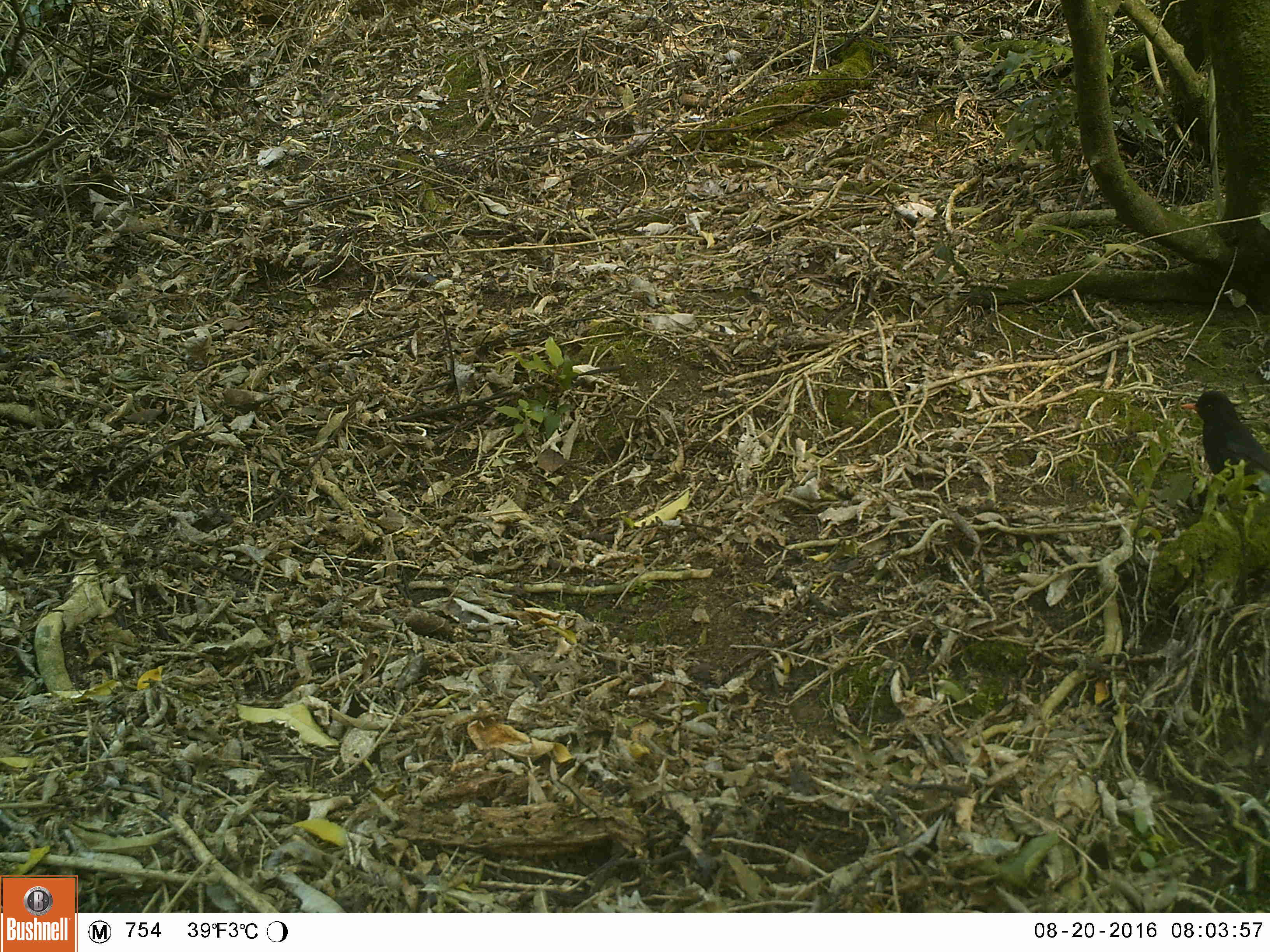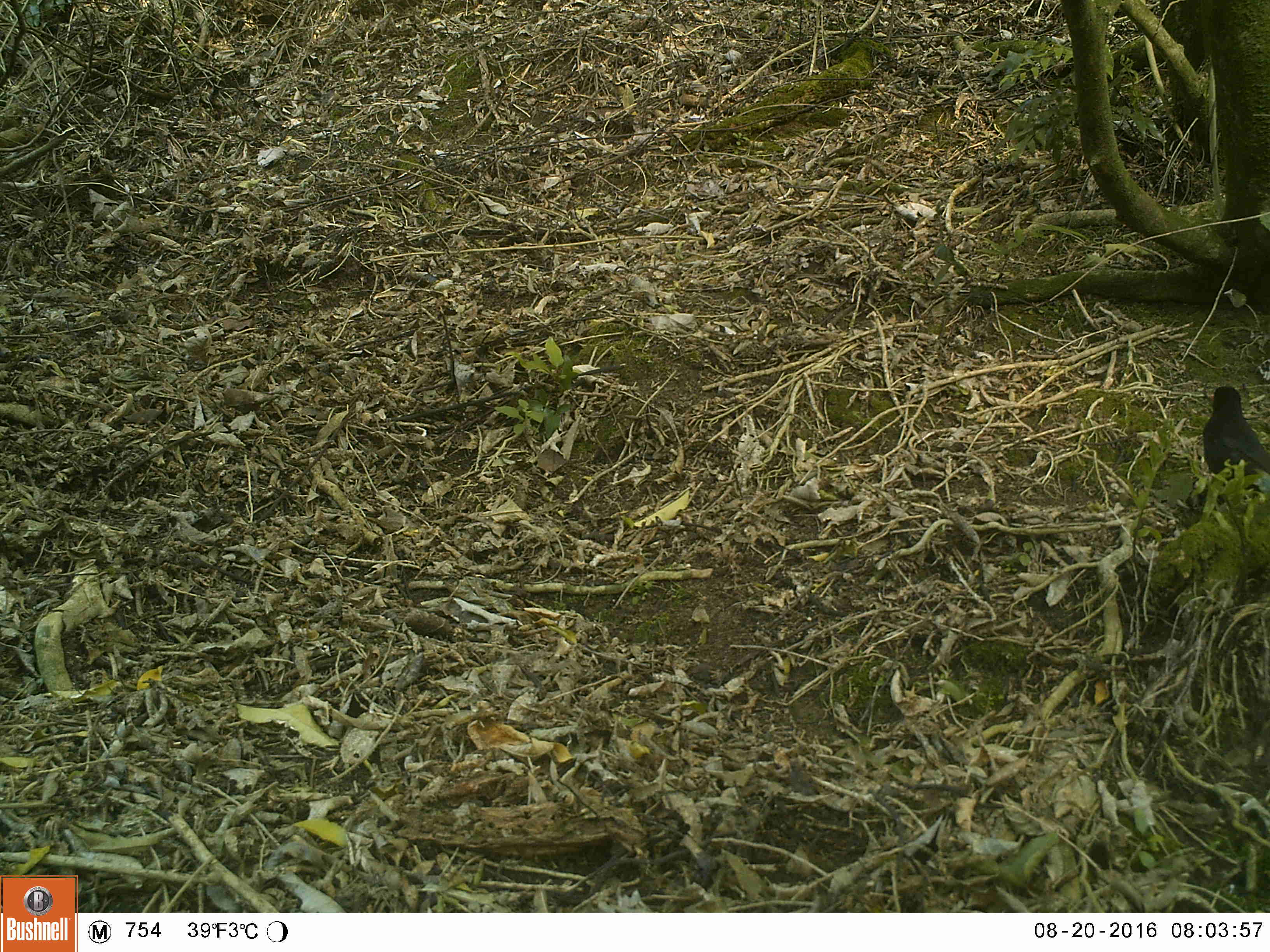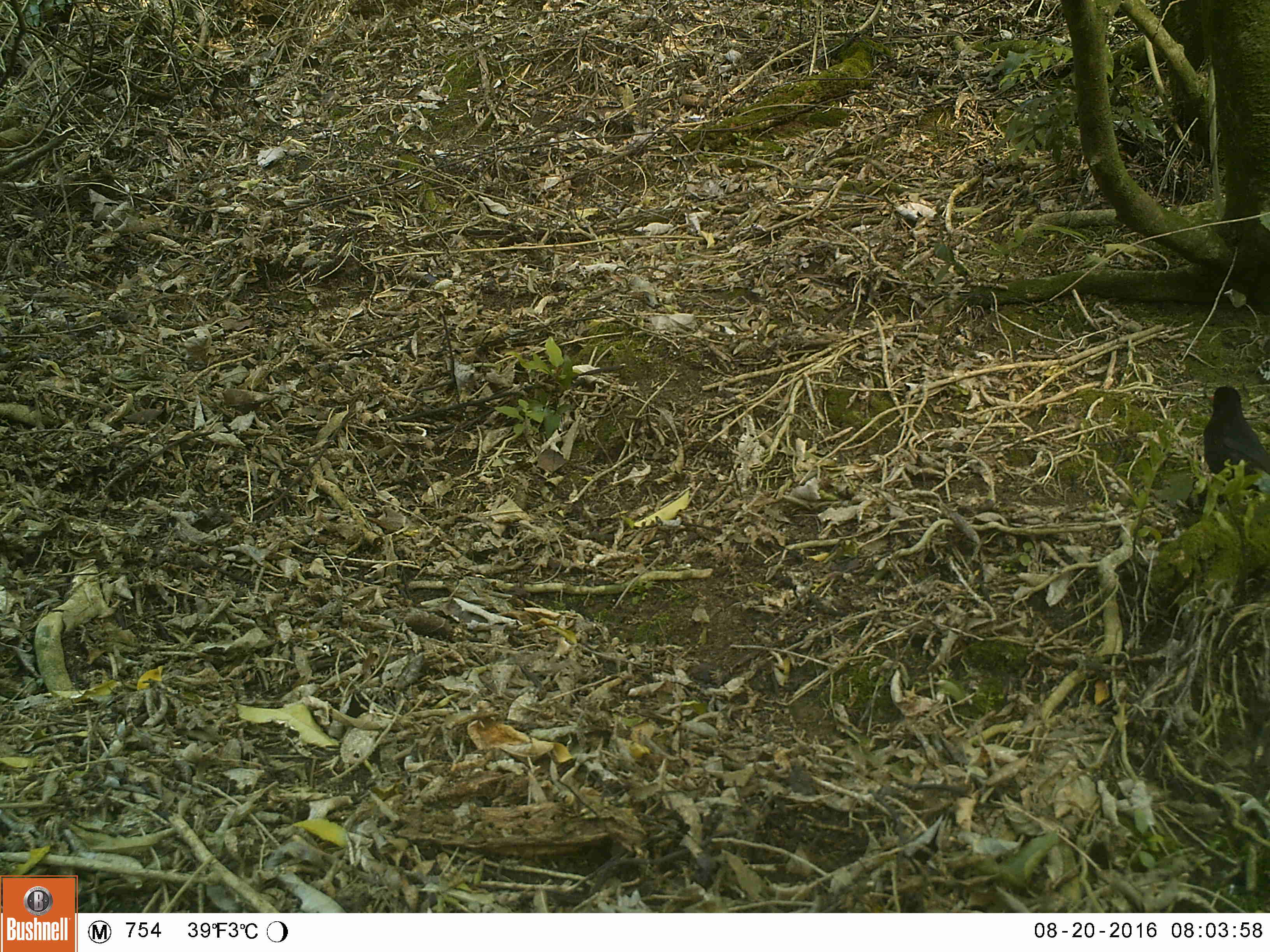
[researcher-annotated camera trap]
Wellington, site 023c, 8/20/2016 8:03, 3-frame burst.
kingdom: Animalia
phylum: Chordata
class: Aves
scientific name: Aves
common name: bird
Bird (Aves).